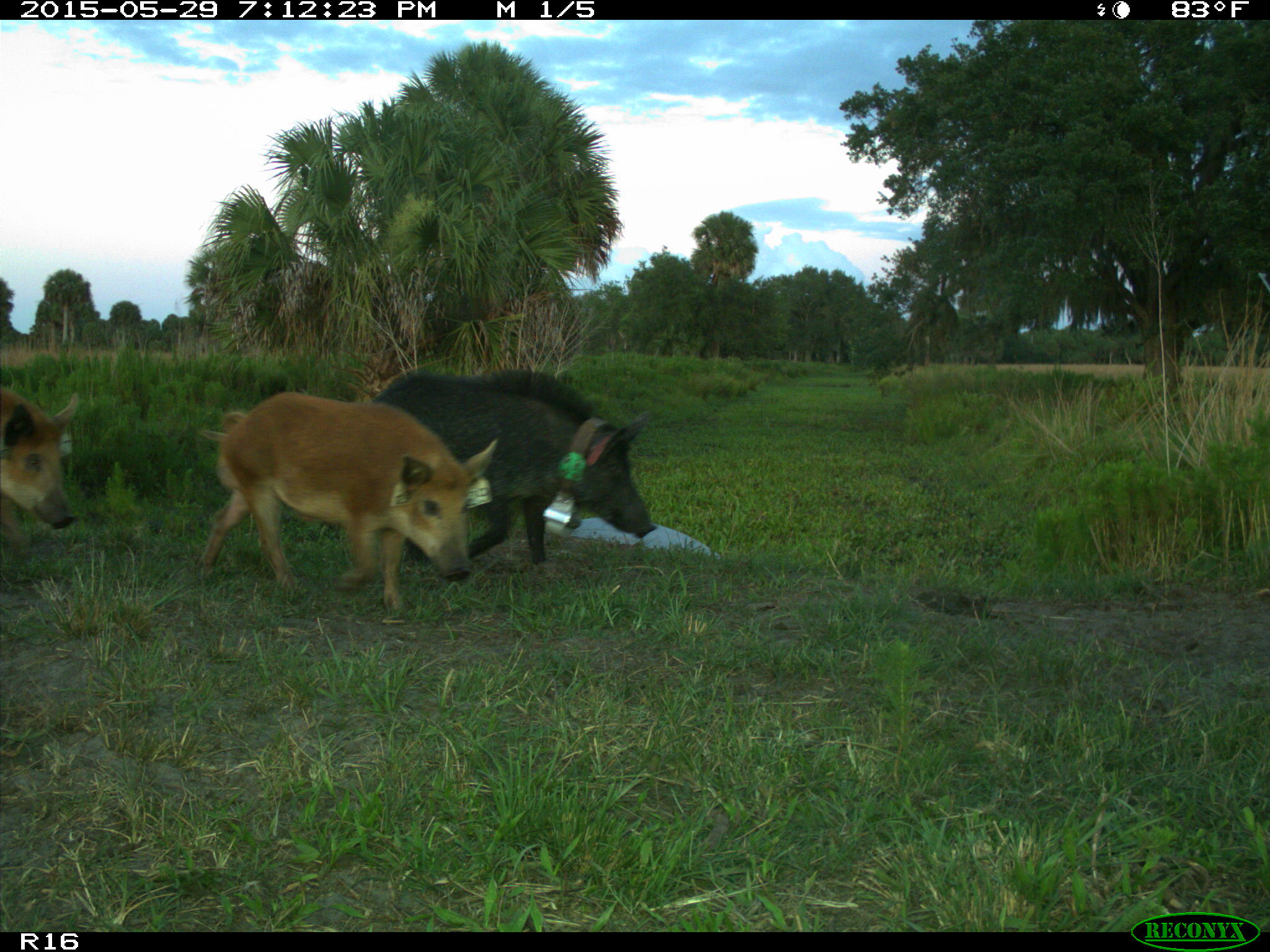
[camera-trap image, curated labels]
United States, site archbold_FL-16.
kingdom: Animalia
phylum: Chordata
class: Mammalia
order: Artiodactyla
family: Suidae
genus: Sus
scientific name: Sus scrofa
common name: wild boar